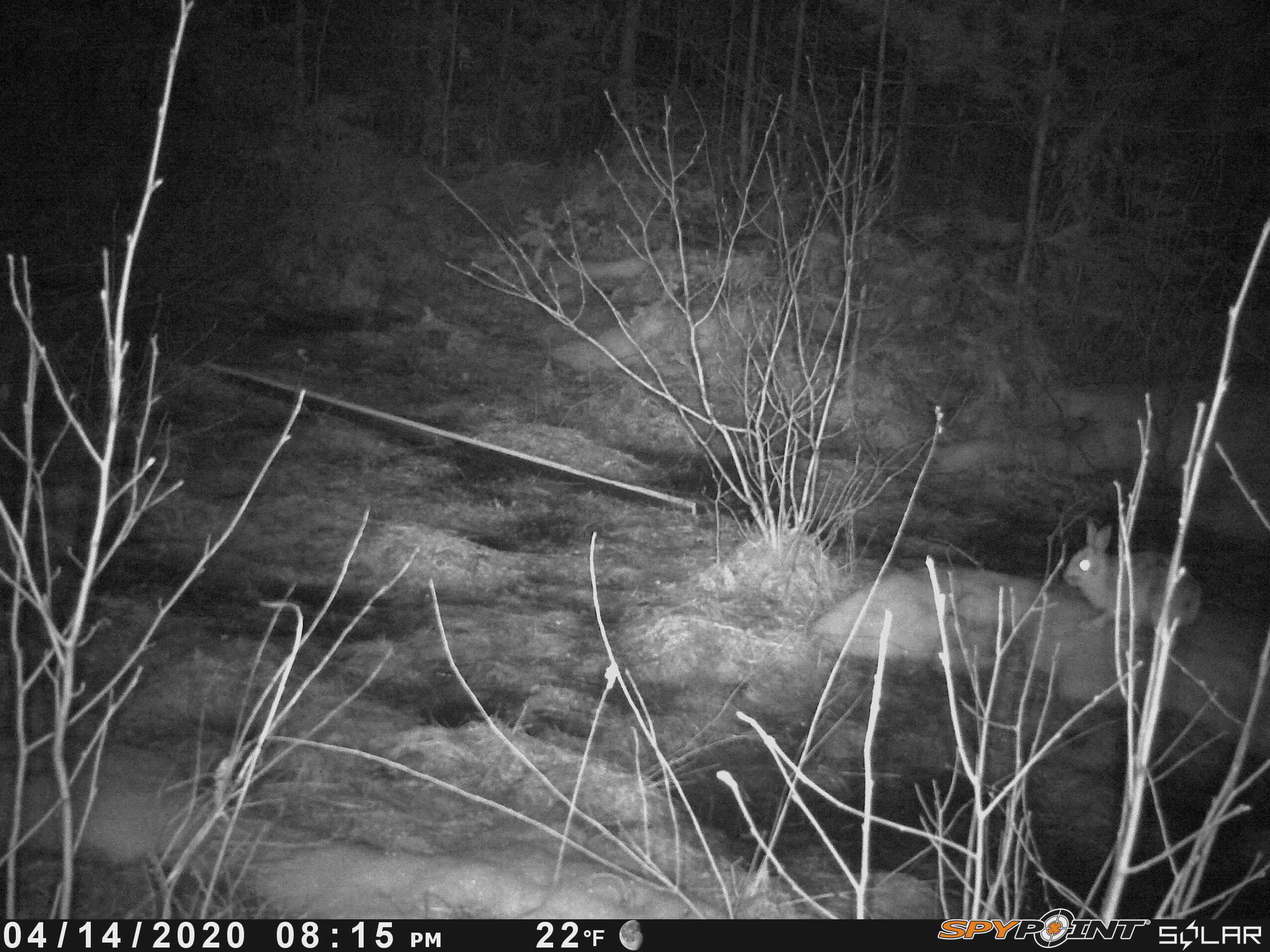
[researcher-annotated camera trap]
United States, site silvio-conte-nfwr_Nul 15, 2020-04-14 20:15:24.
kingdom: Animalia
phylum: Chordata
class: Mammalia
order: Lagomorpha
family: Leporidae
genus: Lepus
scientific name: Lepus americanus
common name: snowshoe hare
Snowshoe hare (Lepus americanus).